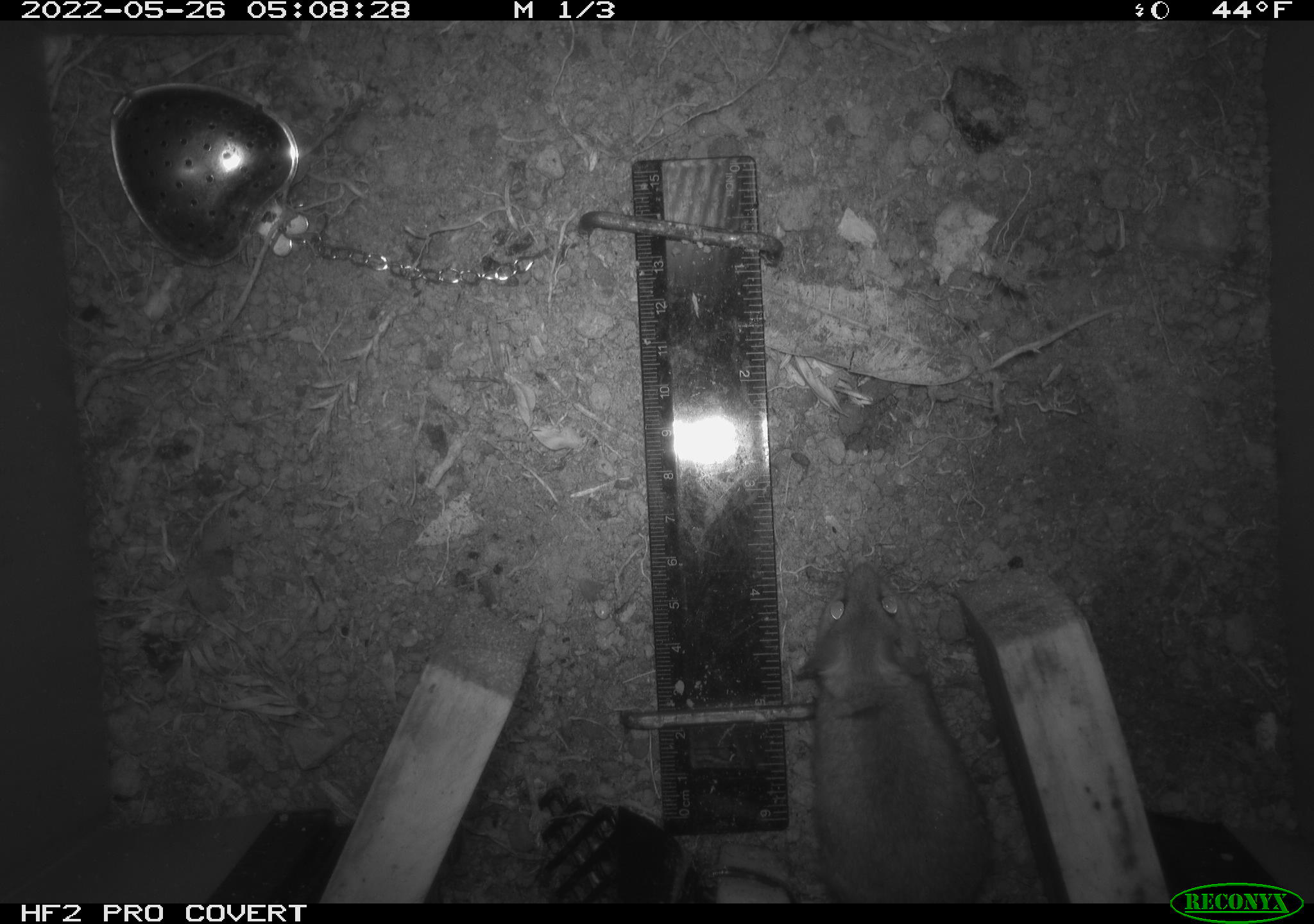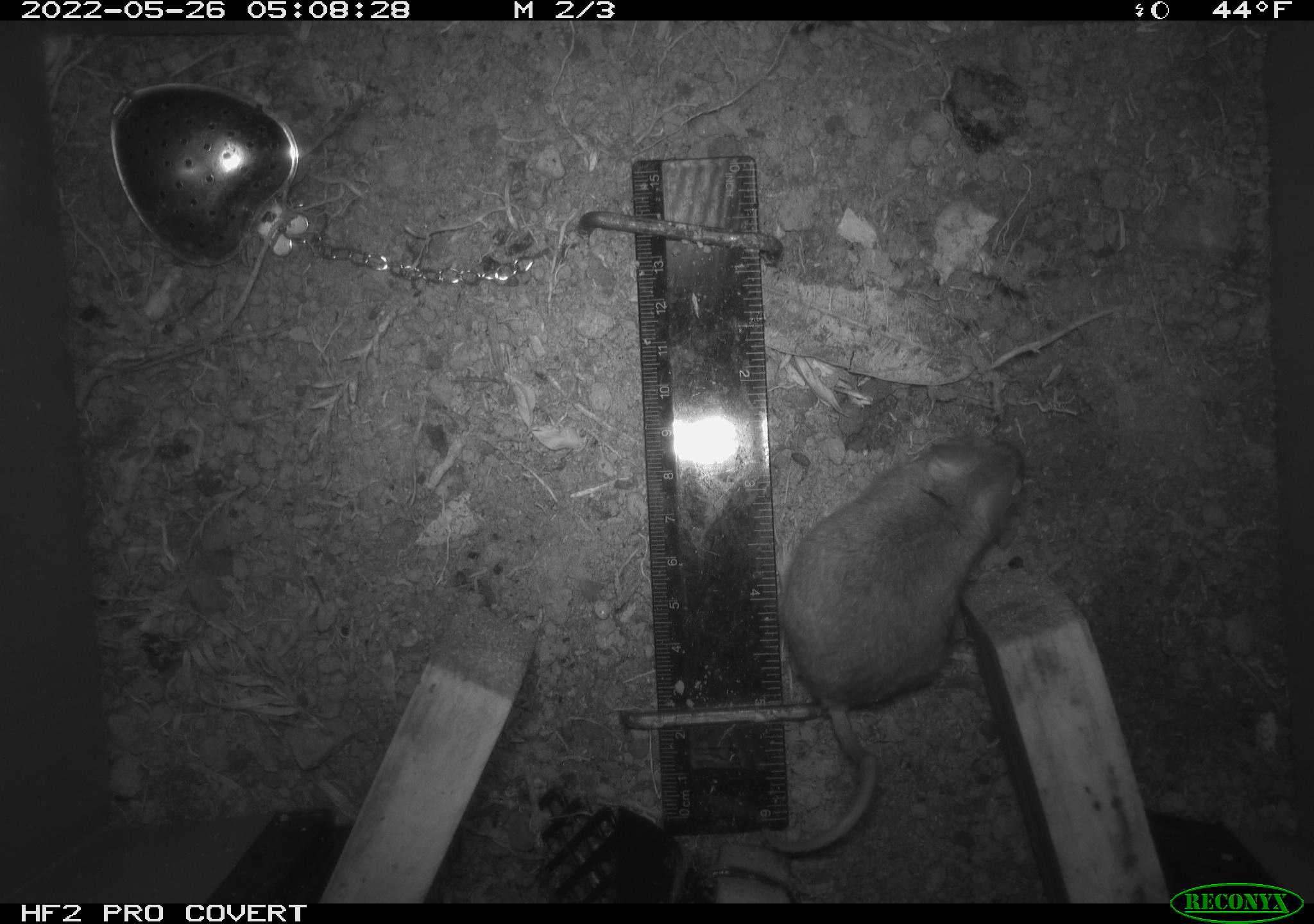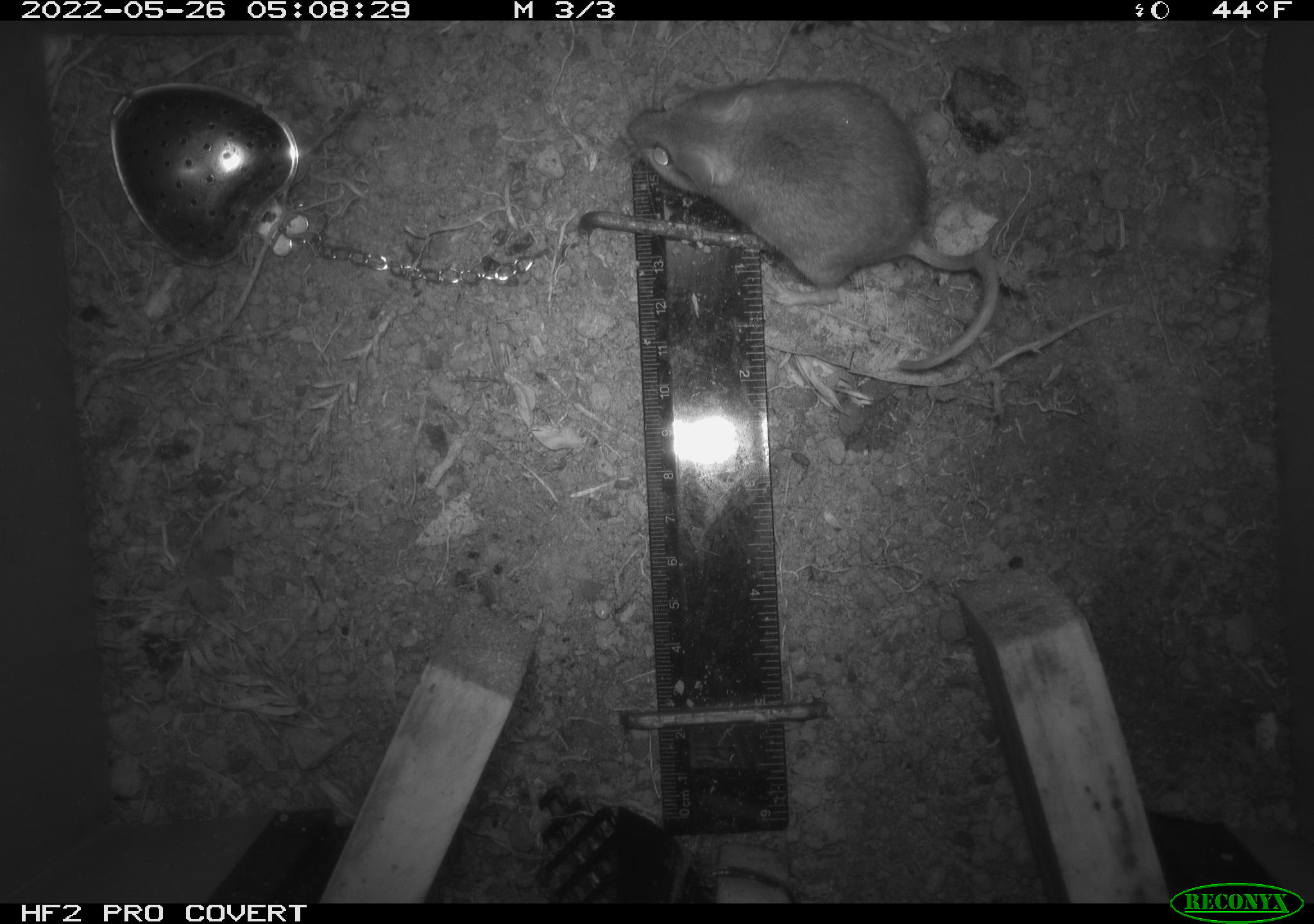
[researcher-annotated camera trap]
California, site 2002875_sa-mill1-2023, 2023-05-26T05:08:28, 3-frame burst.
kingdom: Animalia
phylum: Chordata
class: Mammalia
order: Rodentia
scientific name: Rodentia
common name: mouse species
Mouse species (Rodentia).